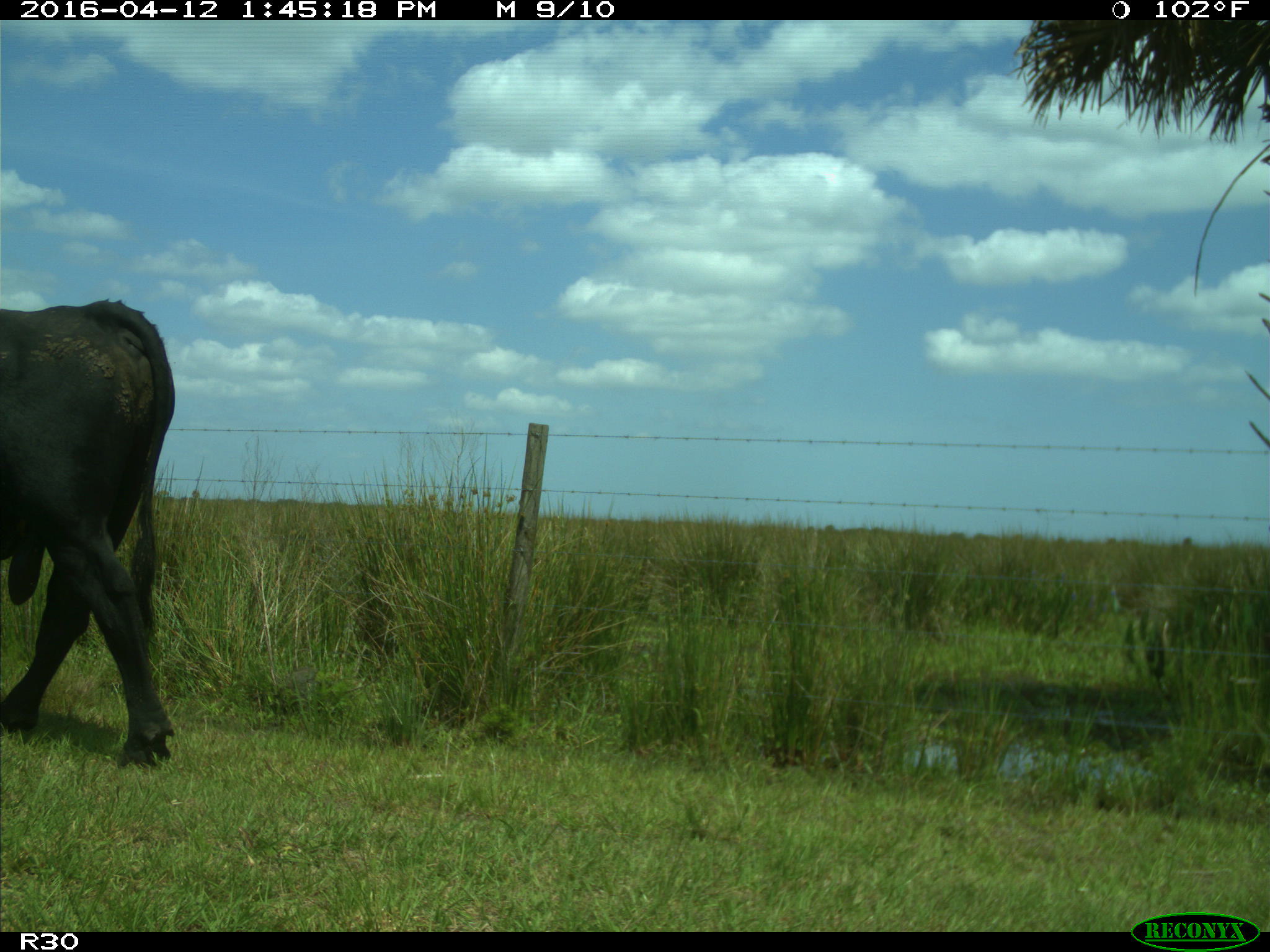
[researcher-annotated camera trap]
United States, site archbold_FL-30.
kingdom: Animalia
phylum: Chordata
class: Mammalia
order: Artiodactyla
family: Bovidae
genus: Bos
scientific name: Bos taurus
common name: domestic cow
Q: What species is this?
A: Bos taurus (domestic cow).